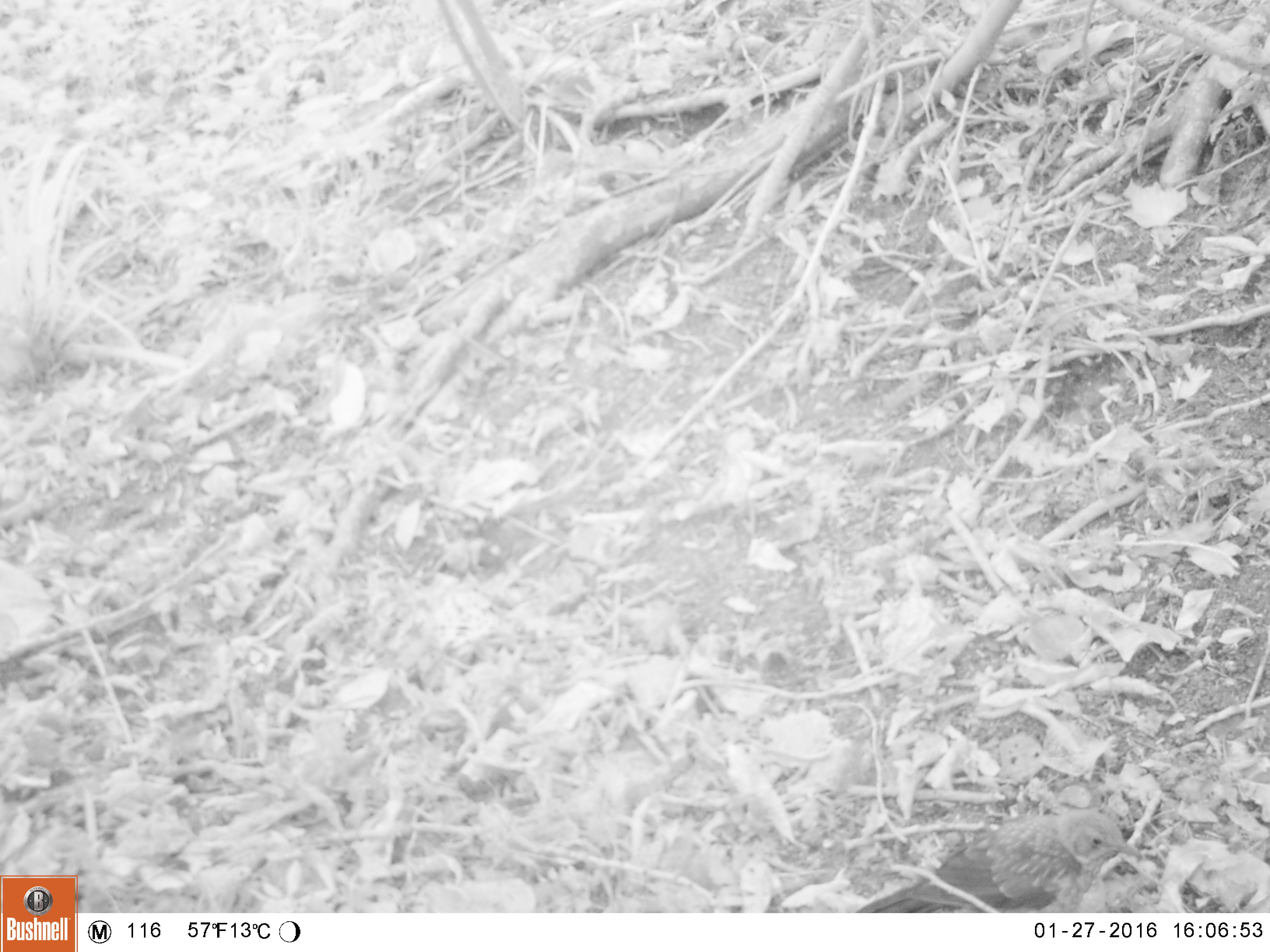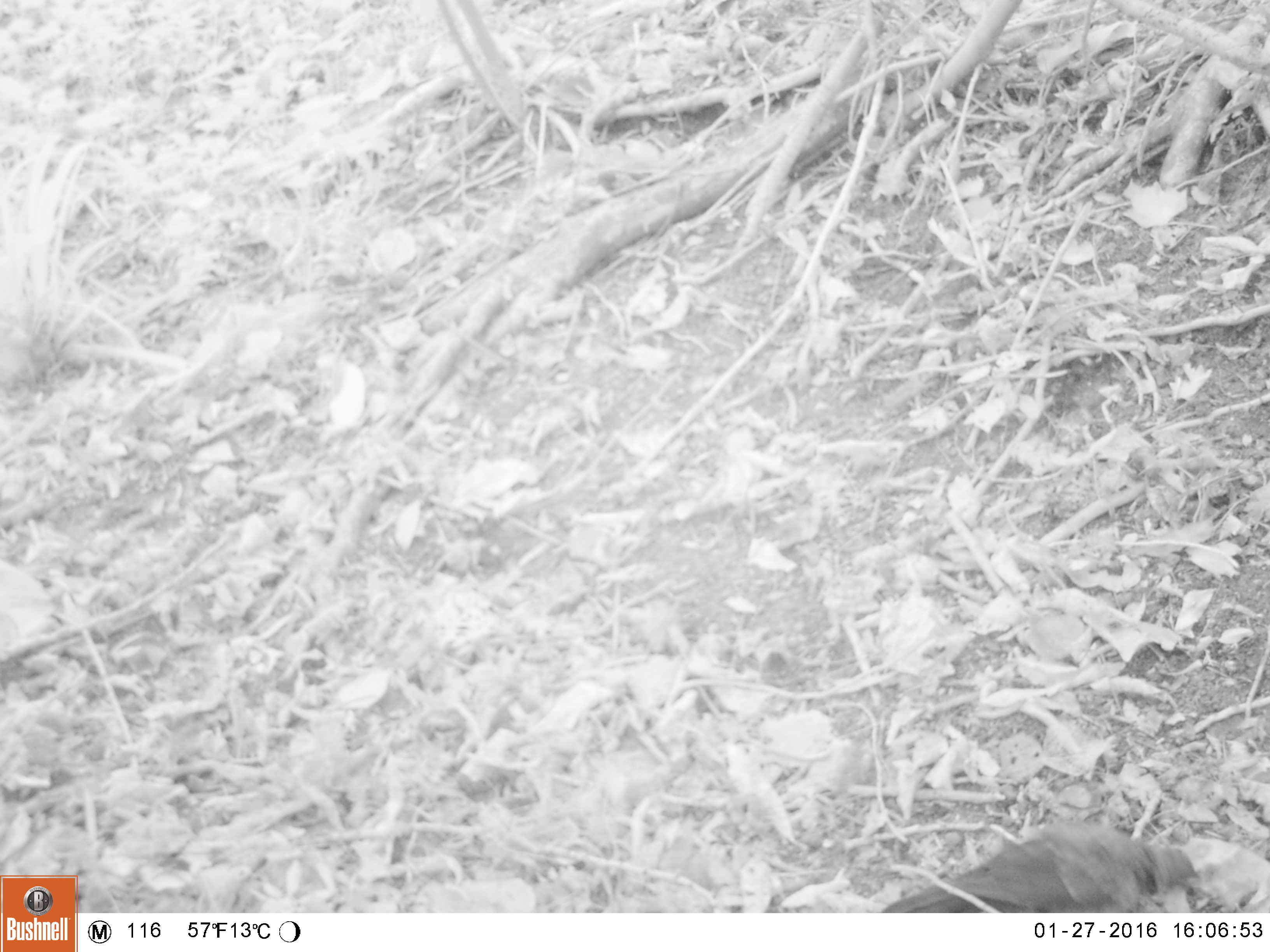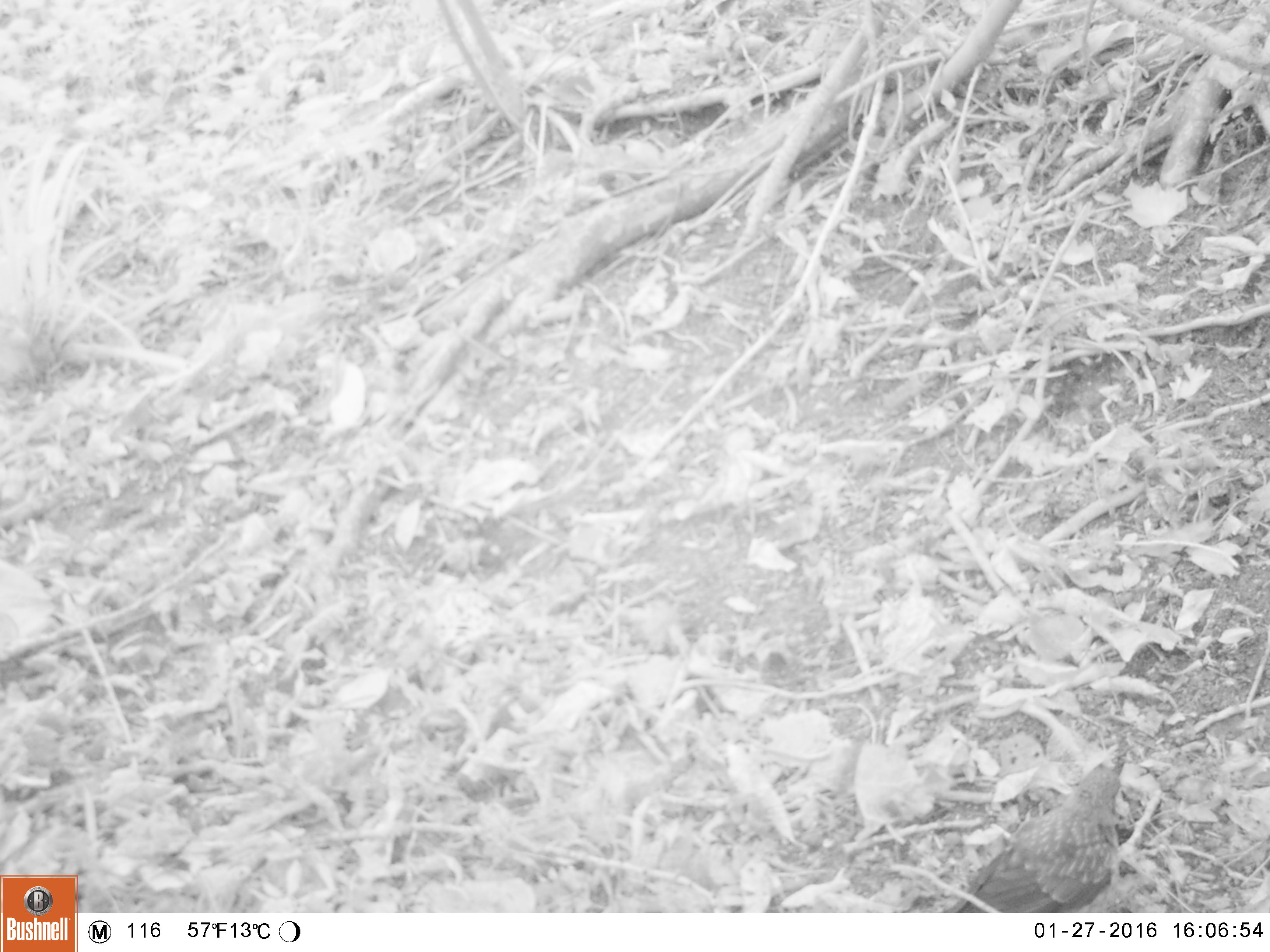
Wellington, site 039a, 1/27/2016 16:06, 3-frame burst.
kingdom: Animalia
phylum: Chordata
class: Aves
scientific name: Aves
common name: bird